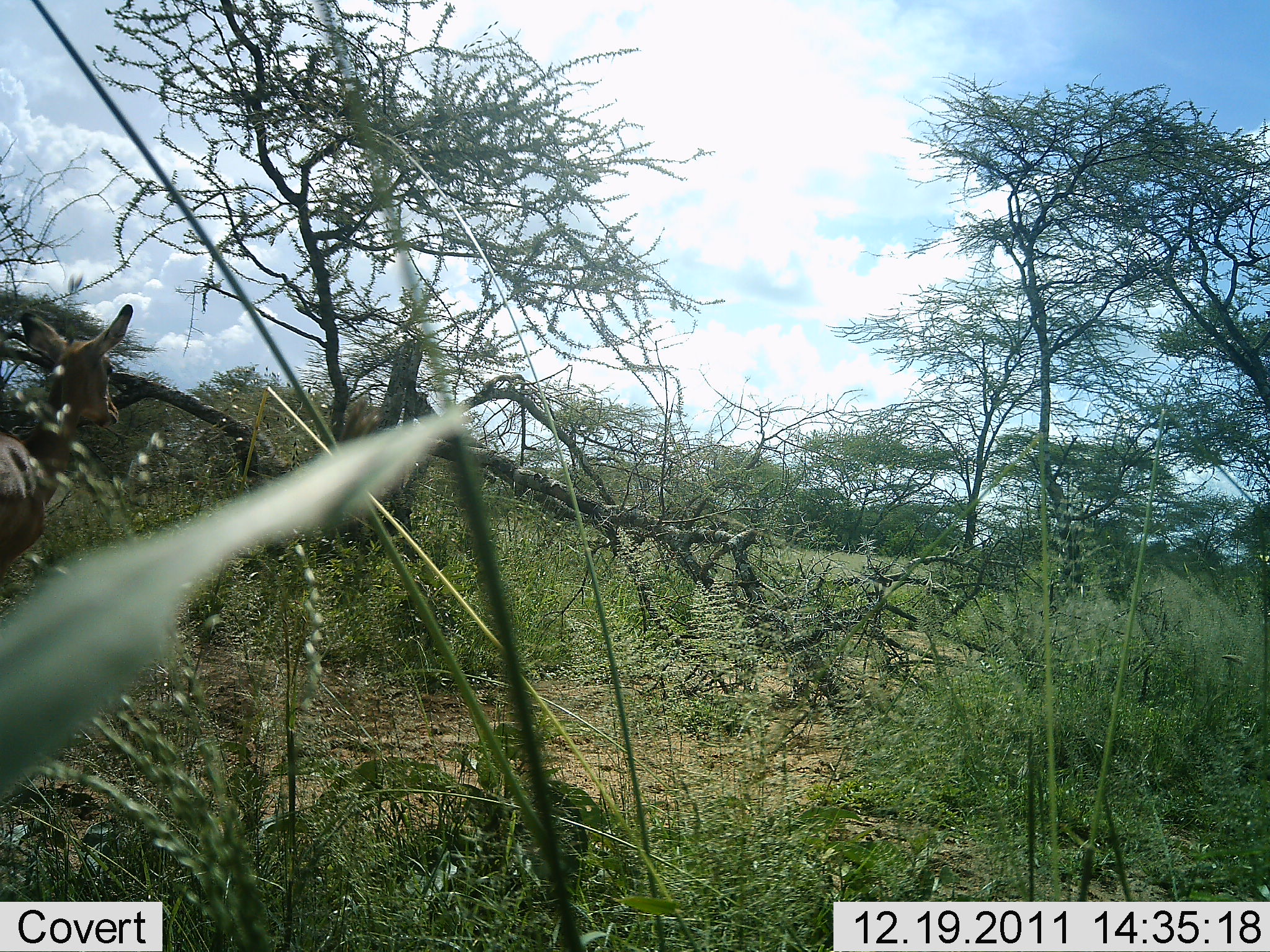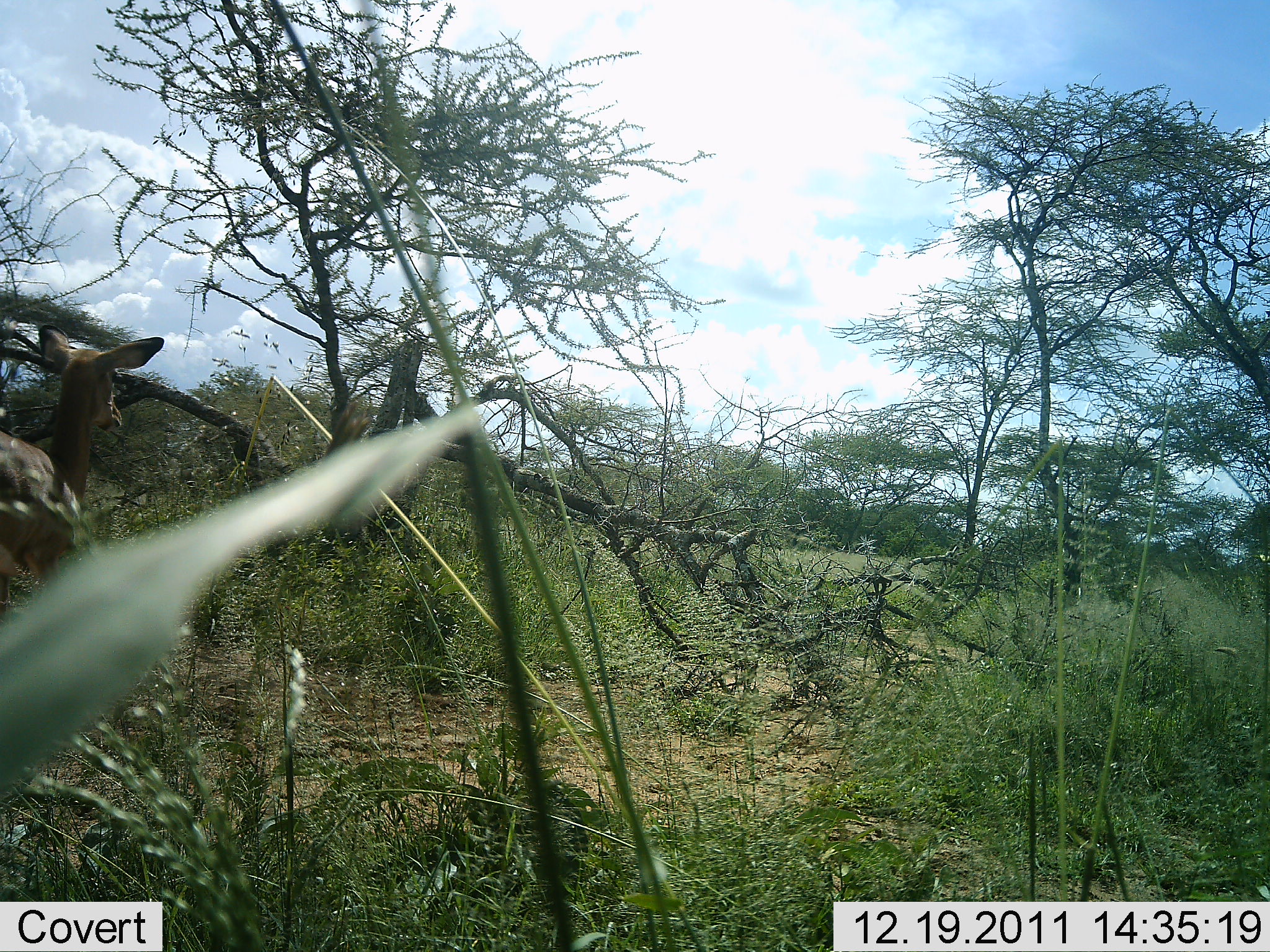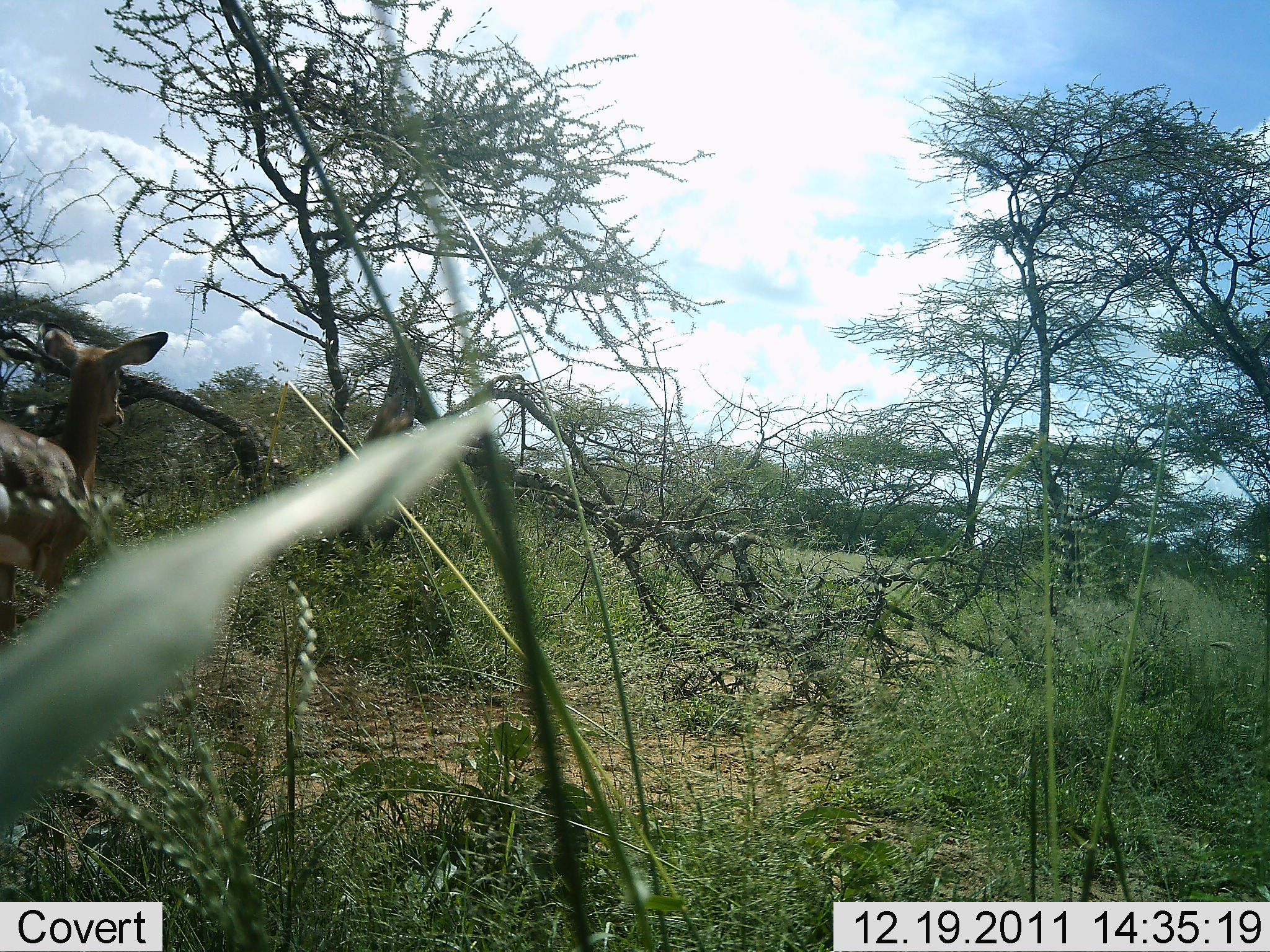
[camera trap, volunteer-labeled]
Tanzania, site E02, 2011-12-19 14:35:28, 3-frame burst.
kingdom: Animalia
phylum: Chordata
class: Mammalia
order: Artiodactyla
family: Bovidae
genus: Aepyceros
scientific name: Aepyceros melampus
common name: impala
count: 1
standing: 67%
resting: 0%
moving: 33%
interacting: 0%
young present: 0%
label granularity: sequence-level